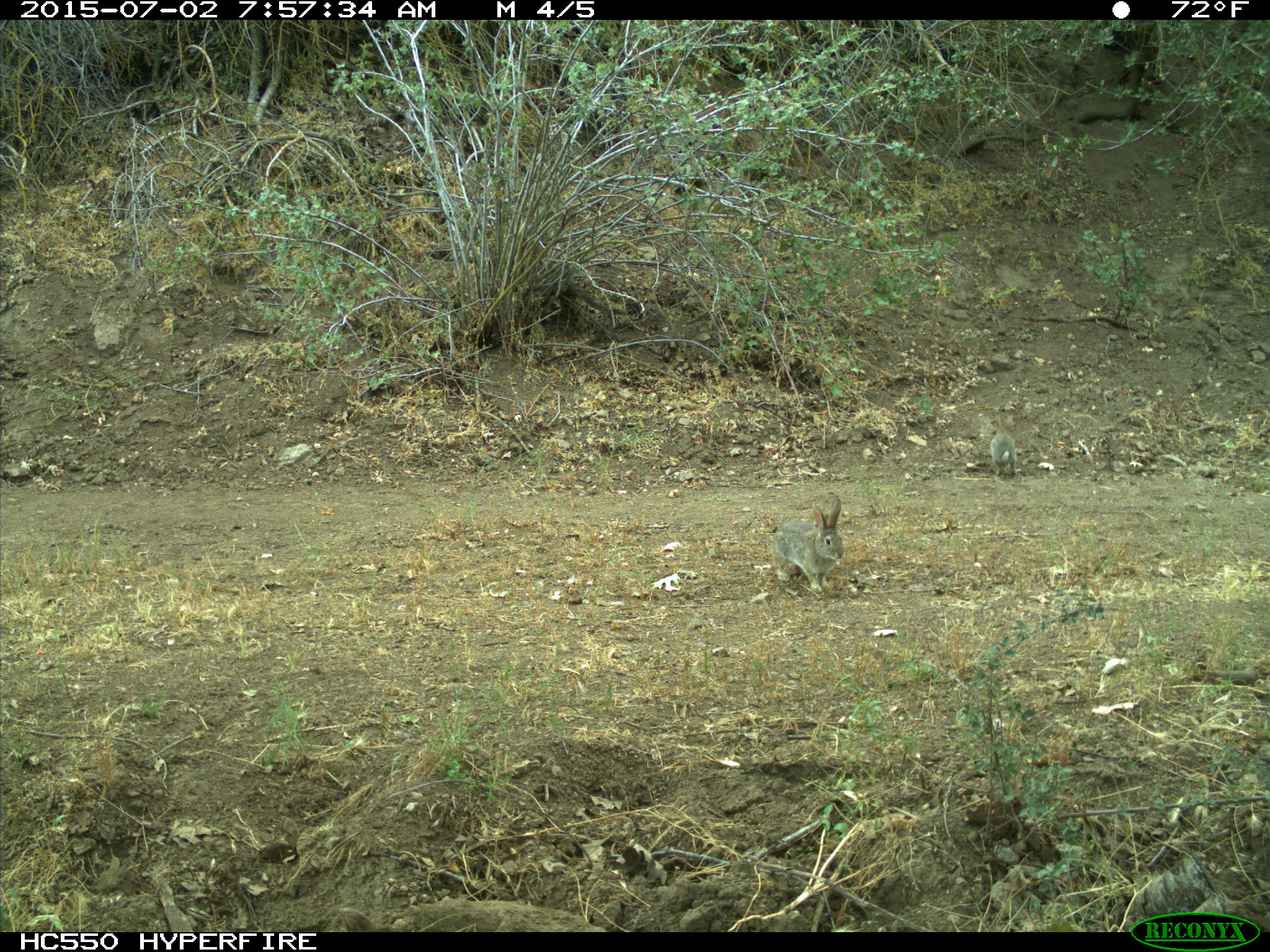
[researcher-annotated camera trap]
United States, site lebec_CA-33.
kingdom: Animalia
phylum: Chordata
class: Mammalia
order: Lagomorpha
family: Leporidae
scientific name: Leporidae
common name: rabbits and hares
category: unidentified rabbit